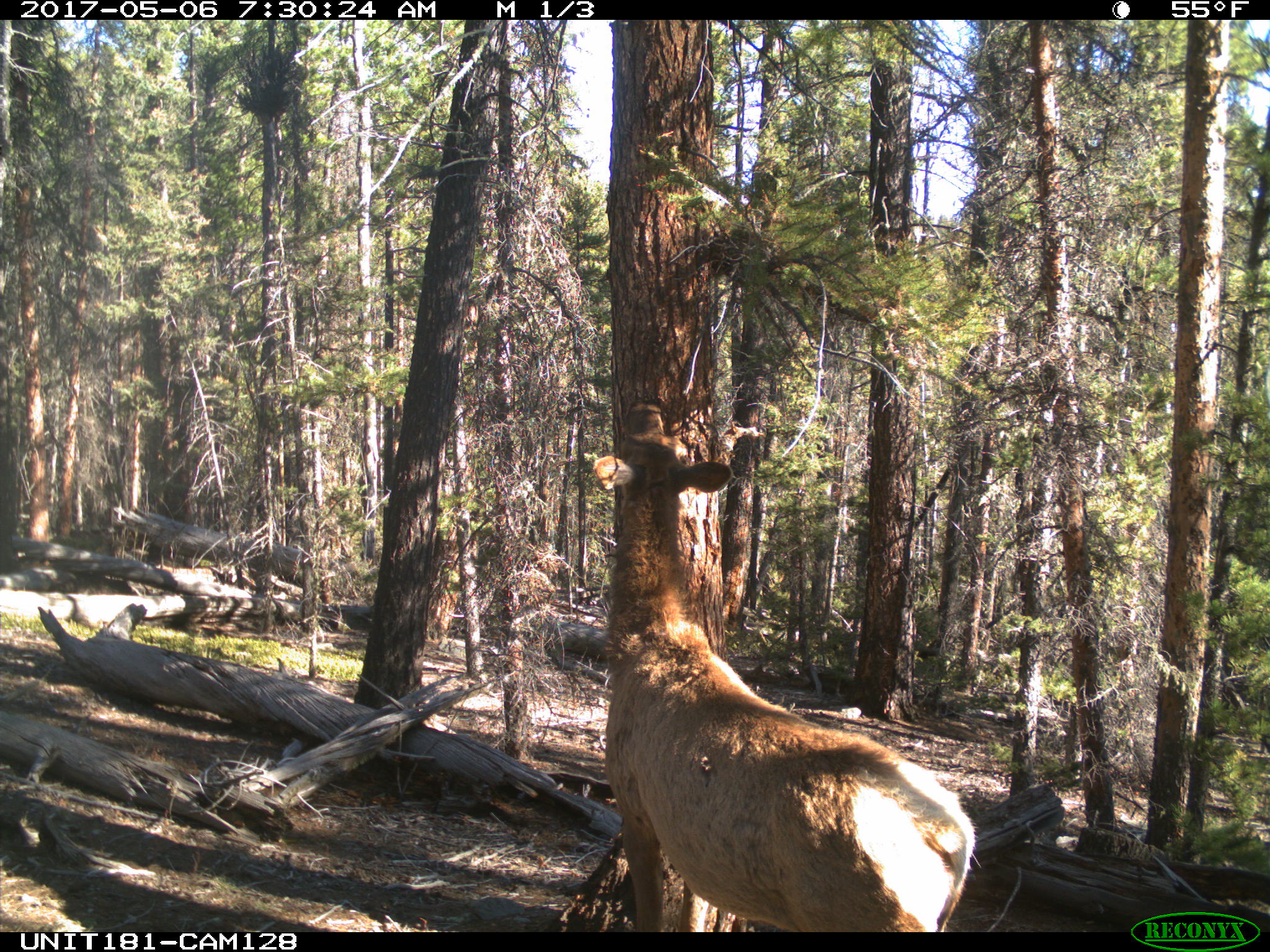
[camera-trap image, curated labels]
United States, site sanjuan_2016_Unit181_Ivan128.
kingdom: Animalia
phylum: Chordata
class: Mammalia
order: Artiodactyla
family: Cervidae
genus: Cervus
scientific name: Cervus elaphus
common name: red deer